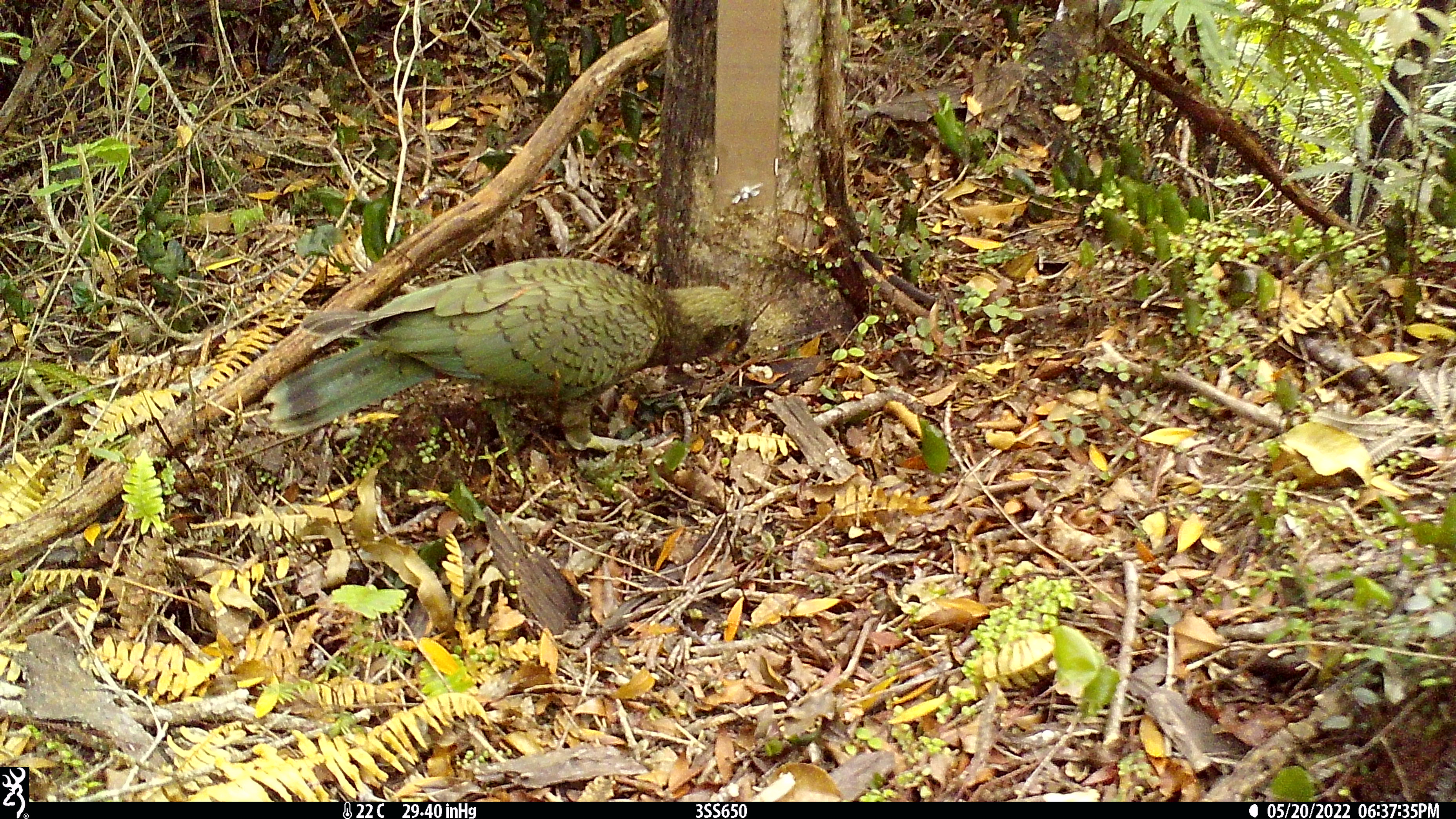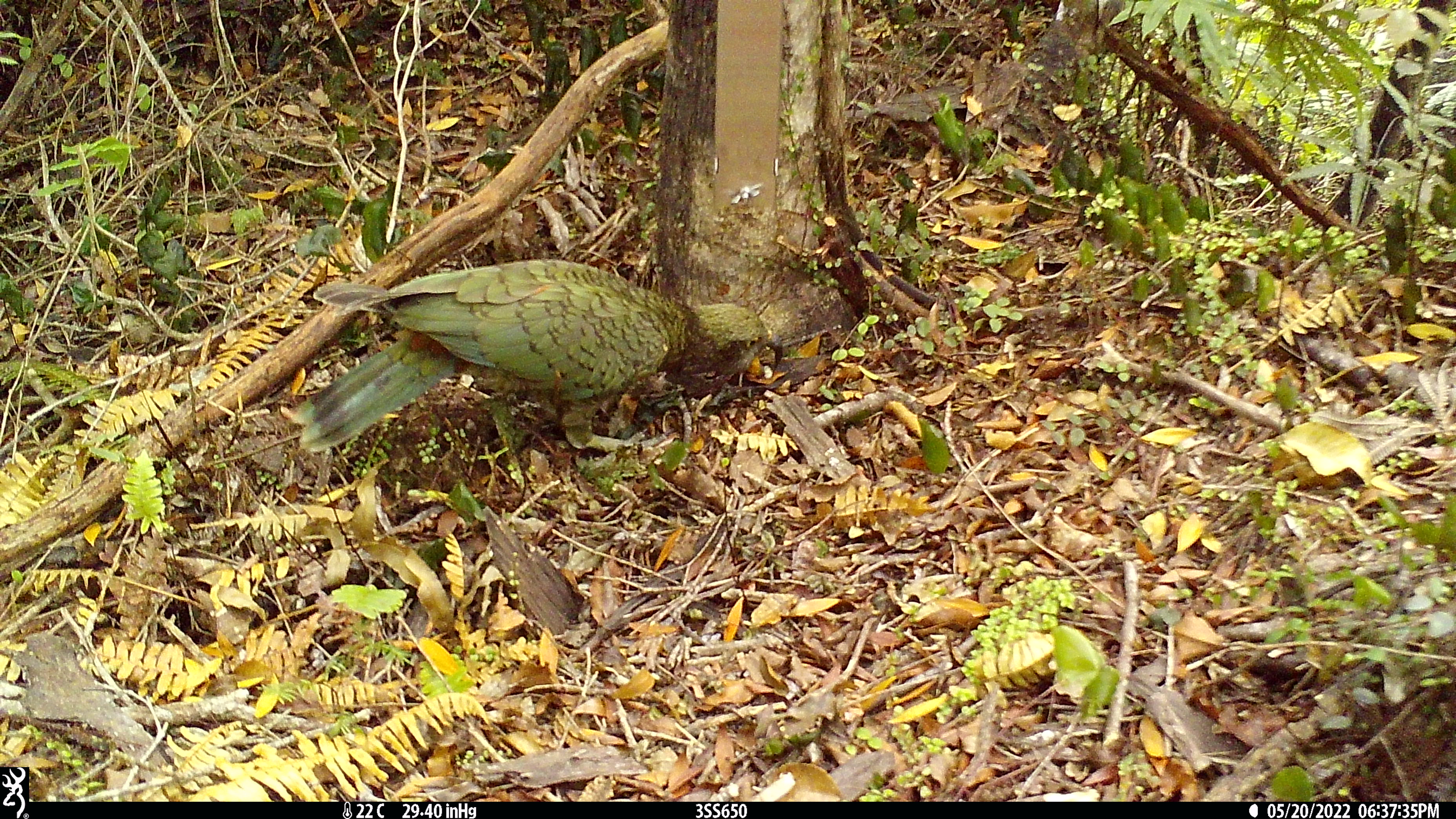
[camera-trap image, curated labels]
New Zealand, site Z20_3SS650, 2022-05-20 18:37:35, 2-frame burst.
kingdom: Animalia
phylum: Chordata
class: Aves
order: Psittaciformes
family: Strigopidae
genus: Nestor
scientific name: Nestor notabilis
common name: kea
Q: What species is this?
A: Kea (Nestor notabilis).